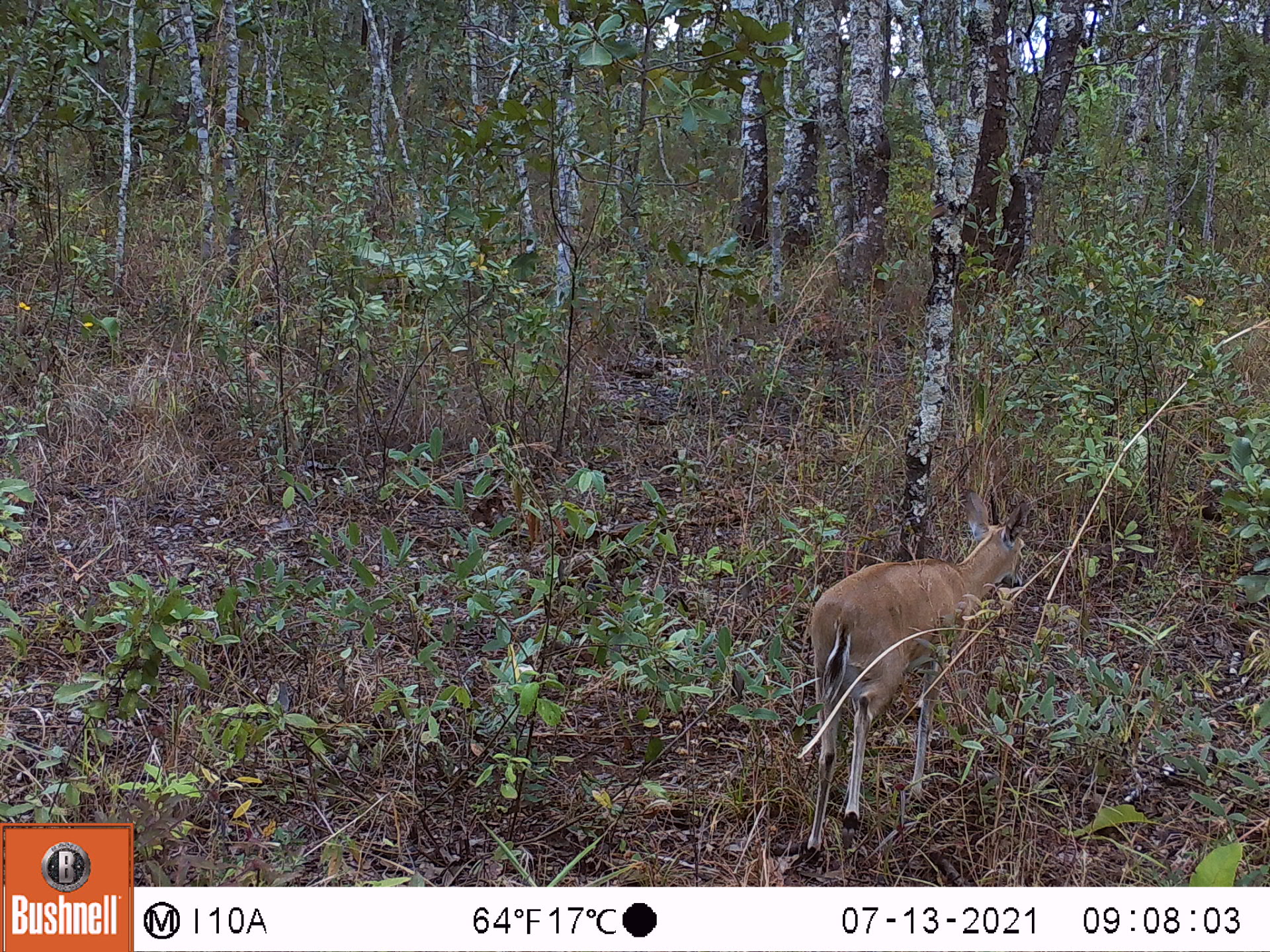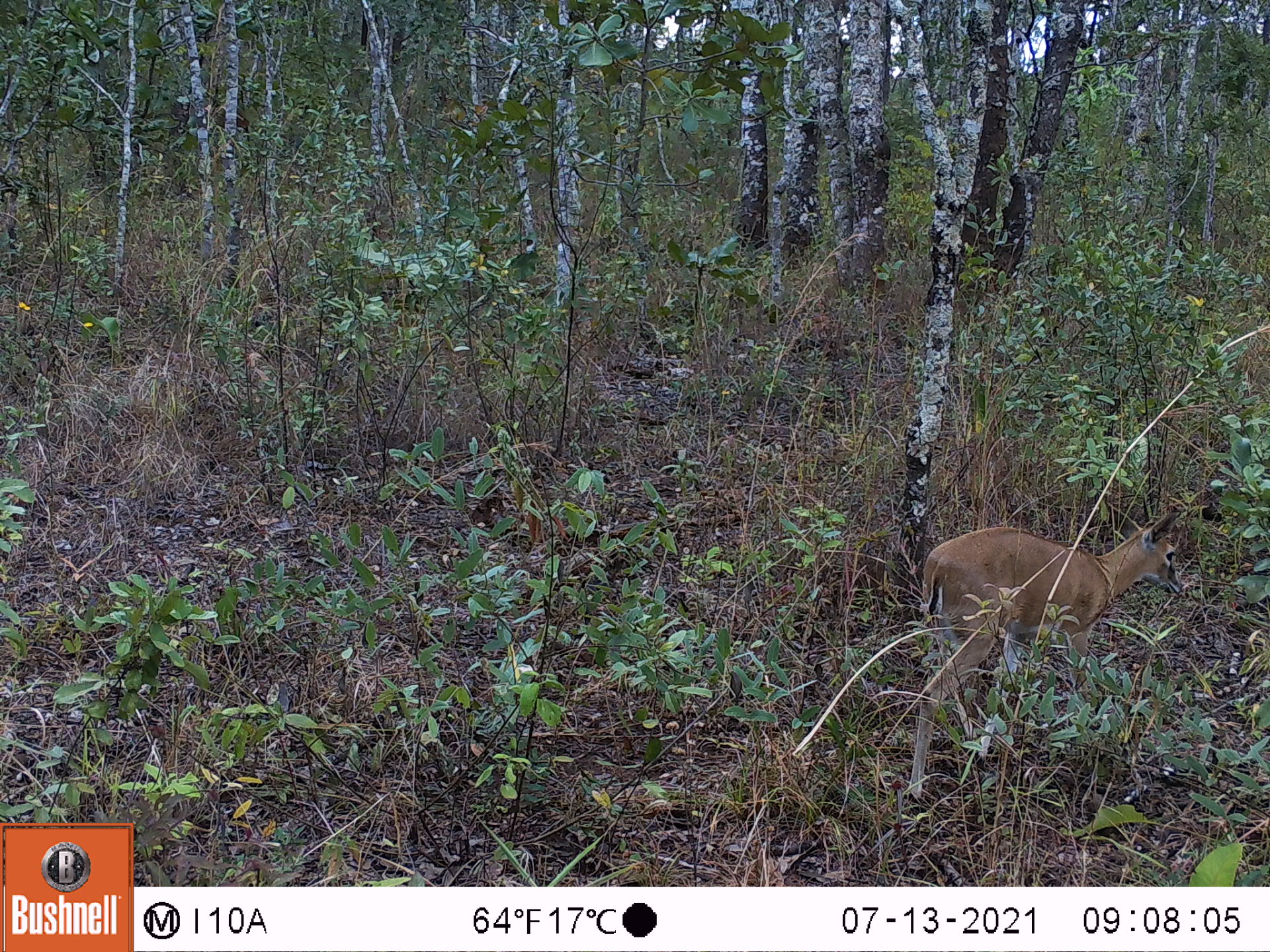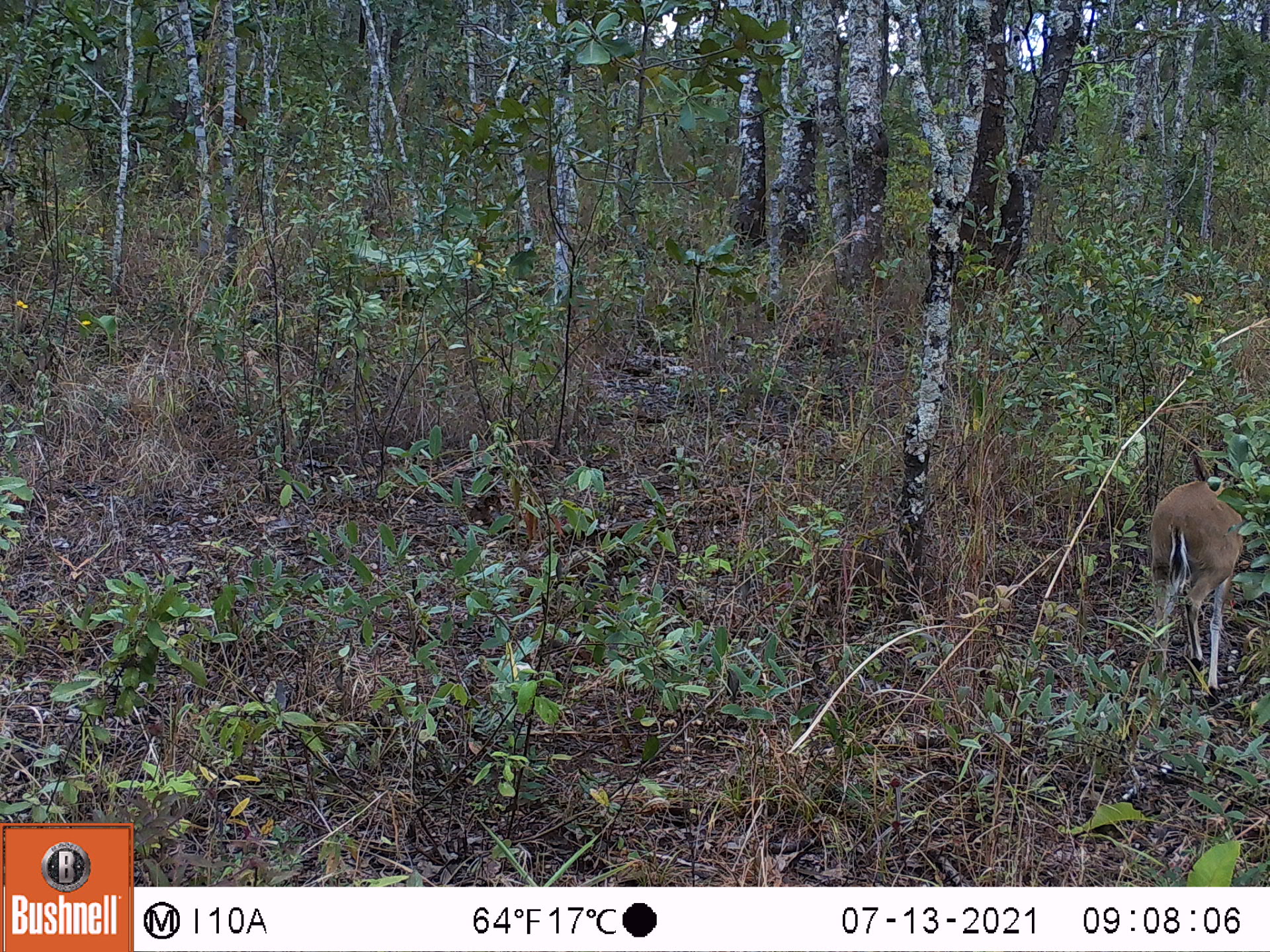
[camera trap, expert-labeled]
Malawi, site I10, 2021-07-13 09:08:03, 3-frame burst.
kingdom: Animalia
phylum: Chordata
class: Mammalia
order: Artiodactyla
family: Bovidae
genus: Sylvicapra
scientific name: Sylvicapra grimmia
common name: common duiker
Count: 1.